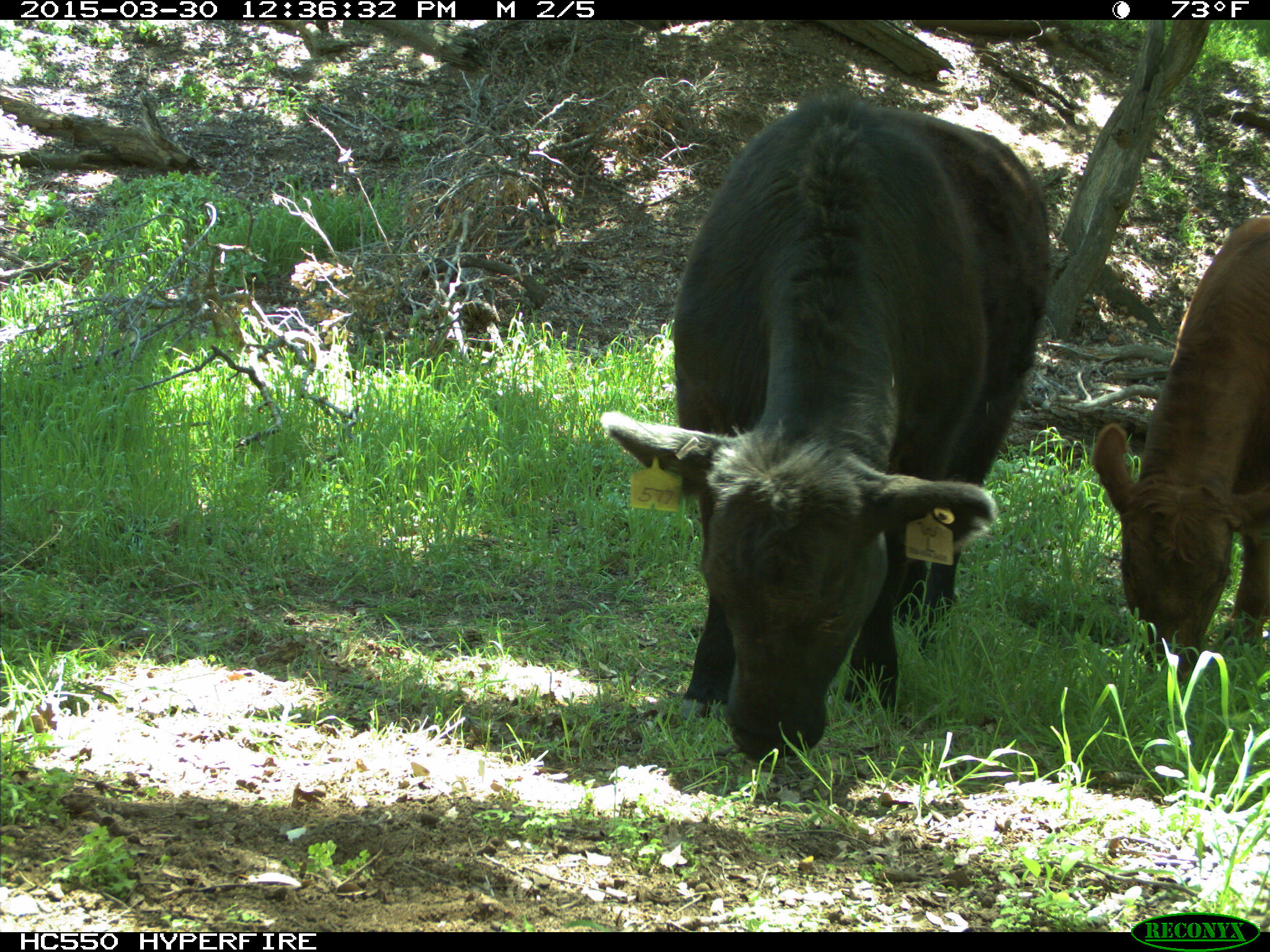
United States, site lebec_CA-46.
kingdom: Animalia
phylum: Chordata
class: Mammalia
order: Artiodactyla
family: Bovidae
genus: Bos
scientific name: Bos taurus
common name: domestic cow